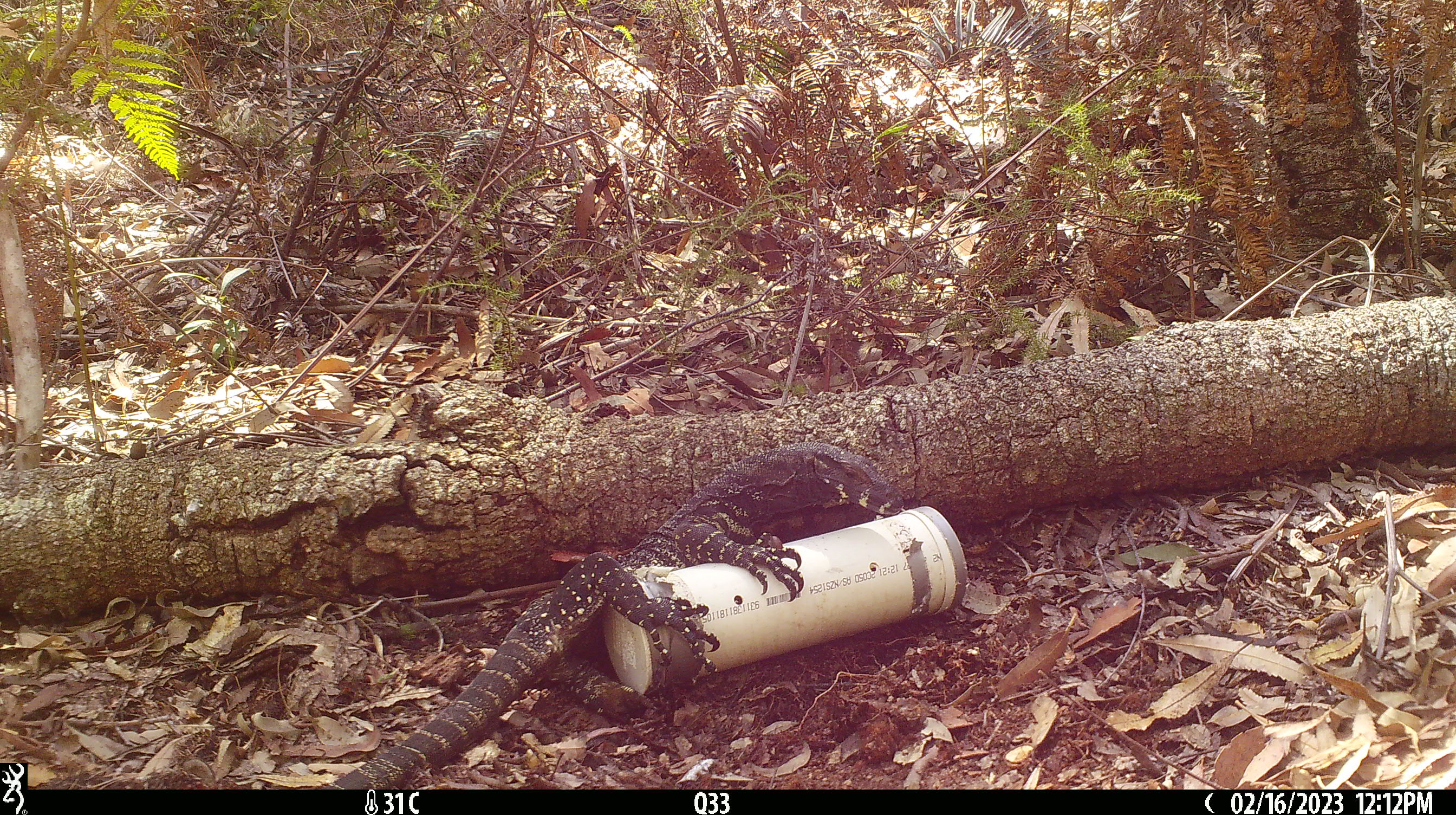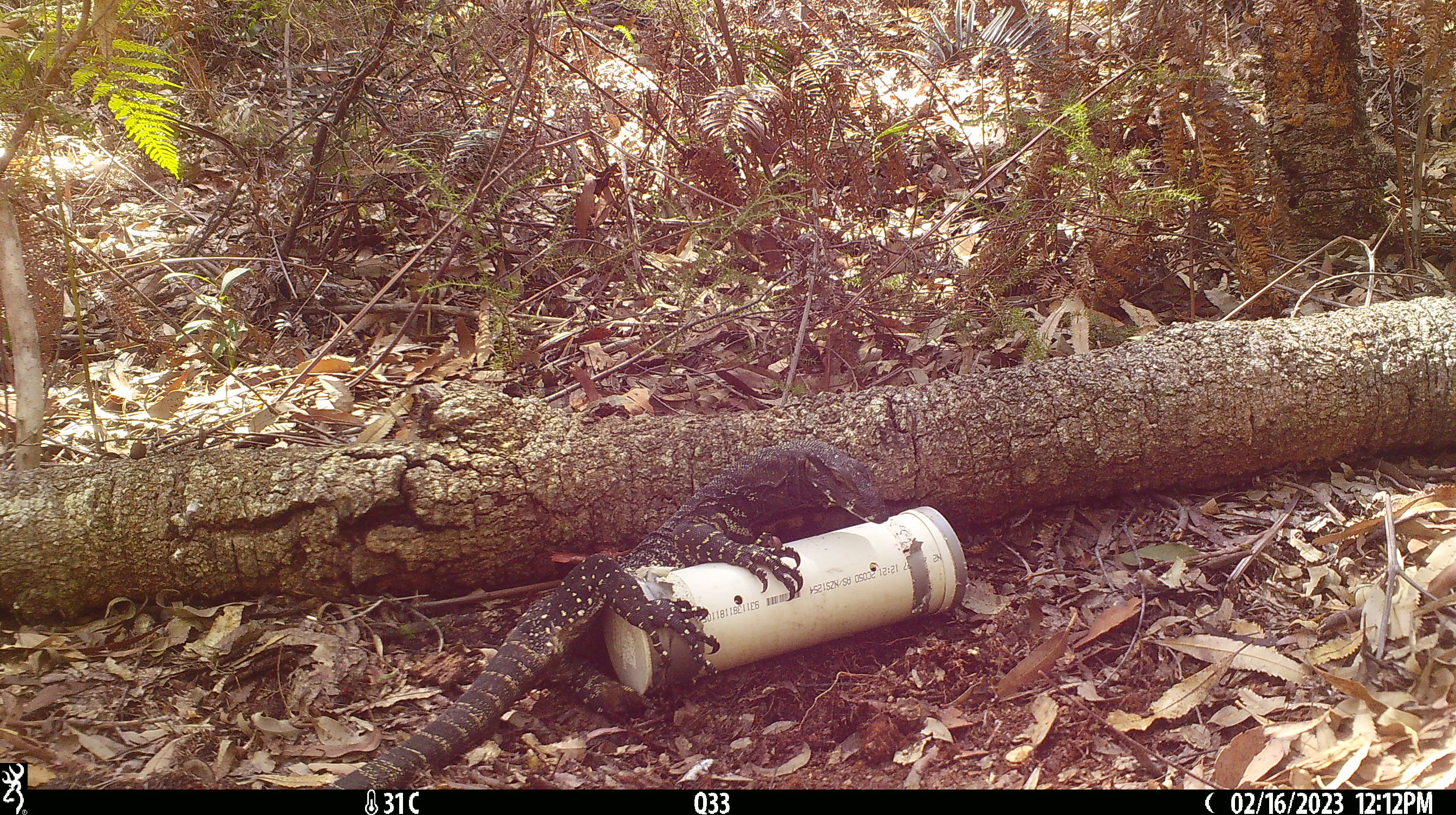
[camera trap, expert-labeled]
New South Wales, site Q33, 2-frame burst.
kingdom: Animalia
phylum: Chordata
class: Reptilia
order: Squamata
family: Varanidae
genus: Varanus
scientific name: Varanus varius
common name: lace monitor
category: goanna